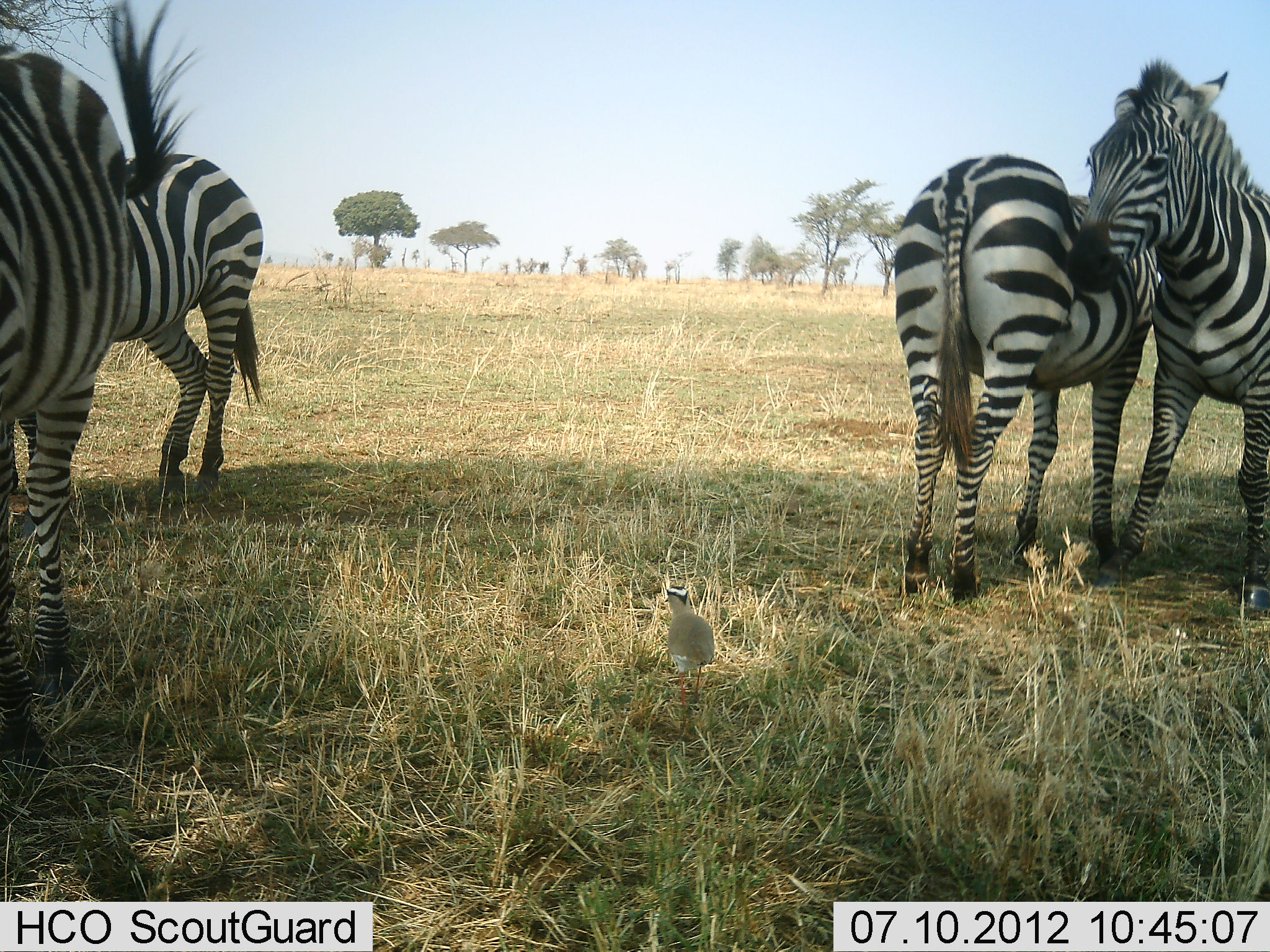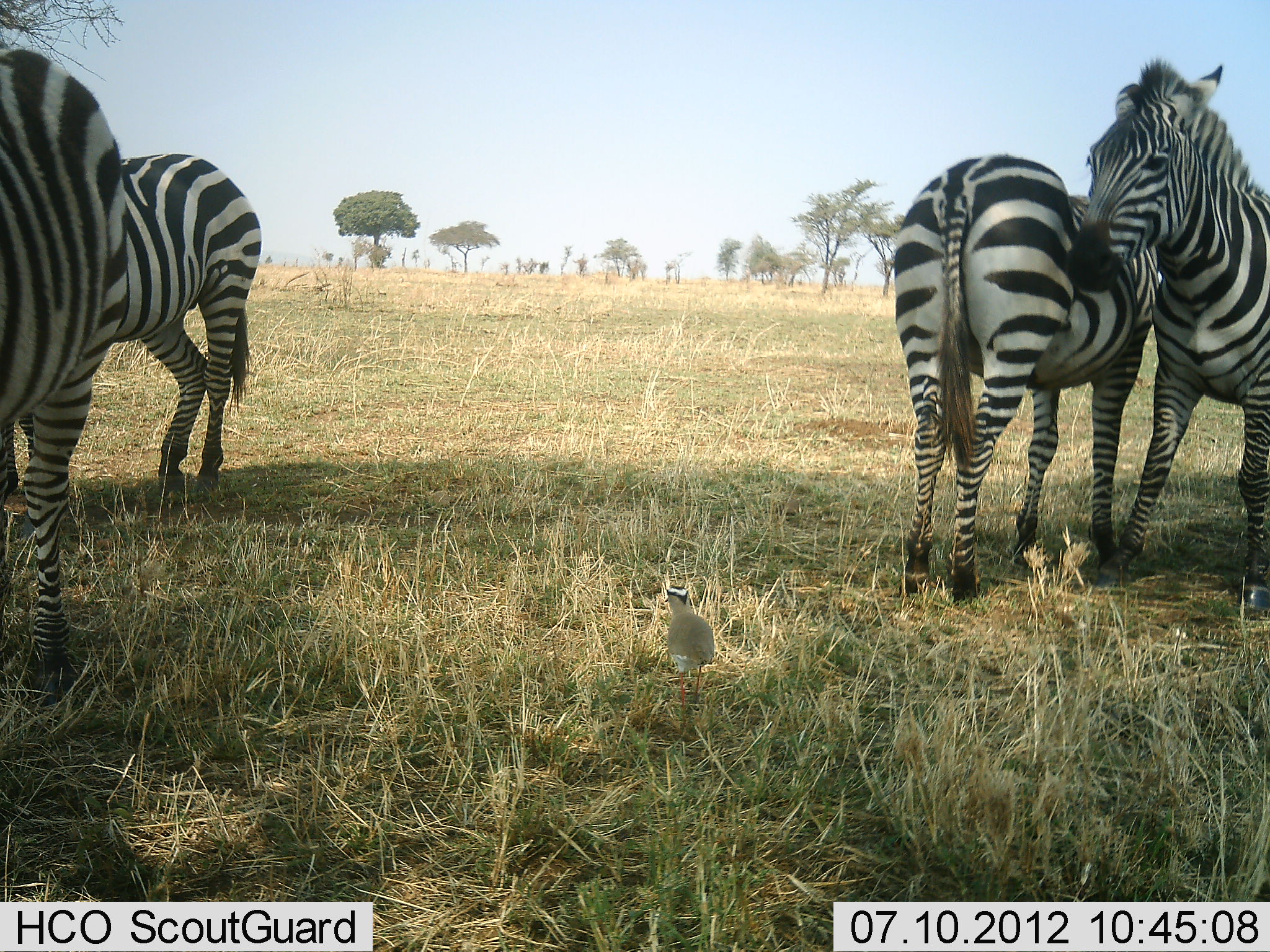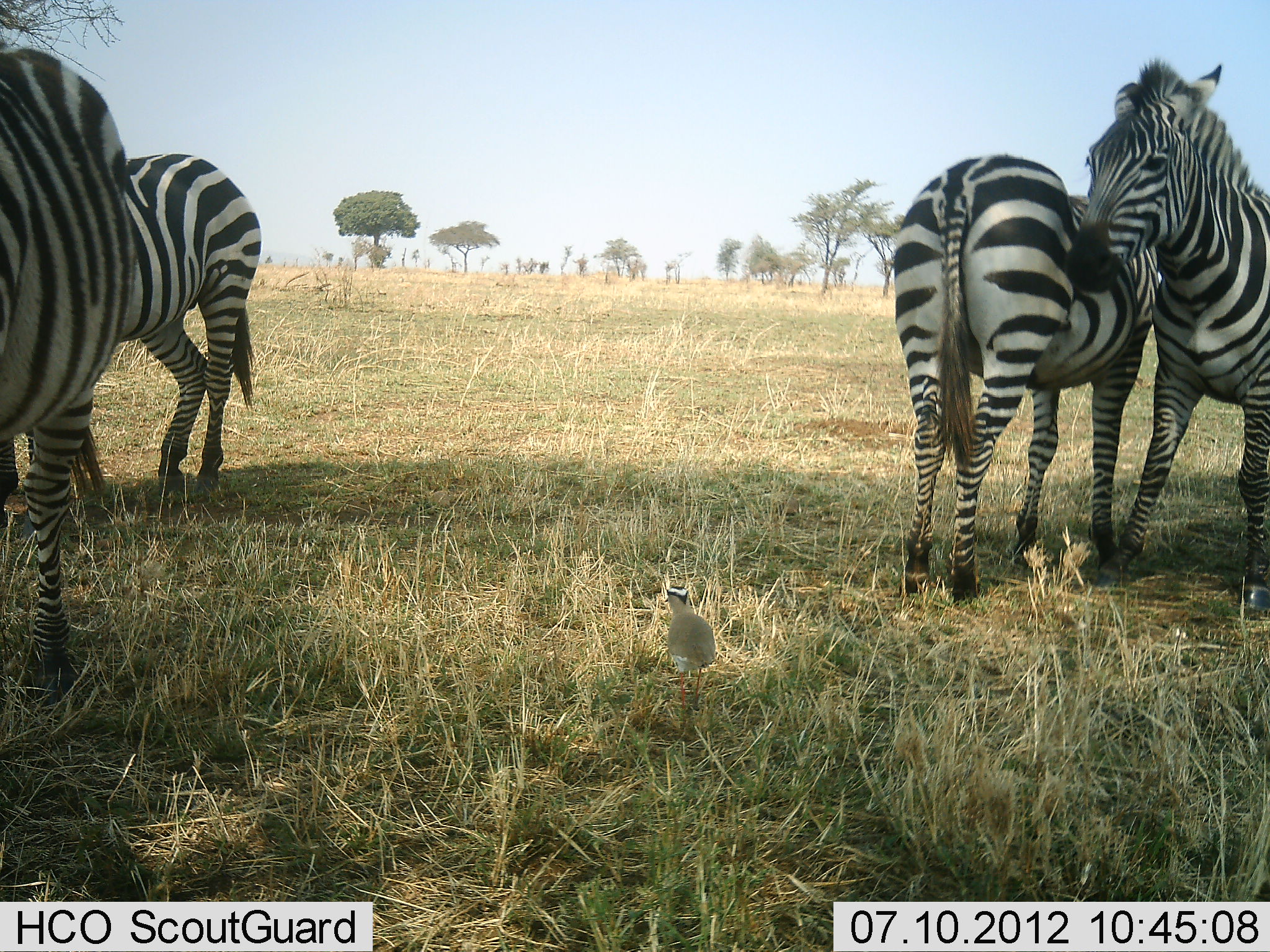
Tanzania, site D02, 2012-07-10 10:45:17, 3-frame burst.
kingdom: Animalia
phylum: Chordata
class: Mammalia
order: Perissodactyla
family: Equidae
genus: Equus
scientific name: Equus quagga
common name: plains zebra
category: zebra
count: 4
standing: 89%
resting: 0%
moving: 6%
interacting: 44%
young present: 6%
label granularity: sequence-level